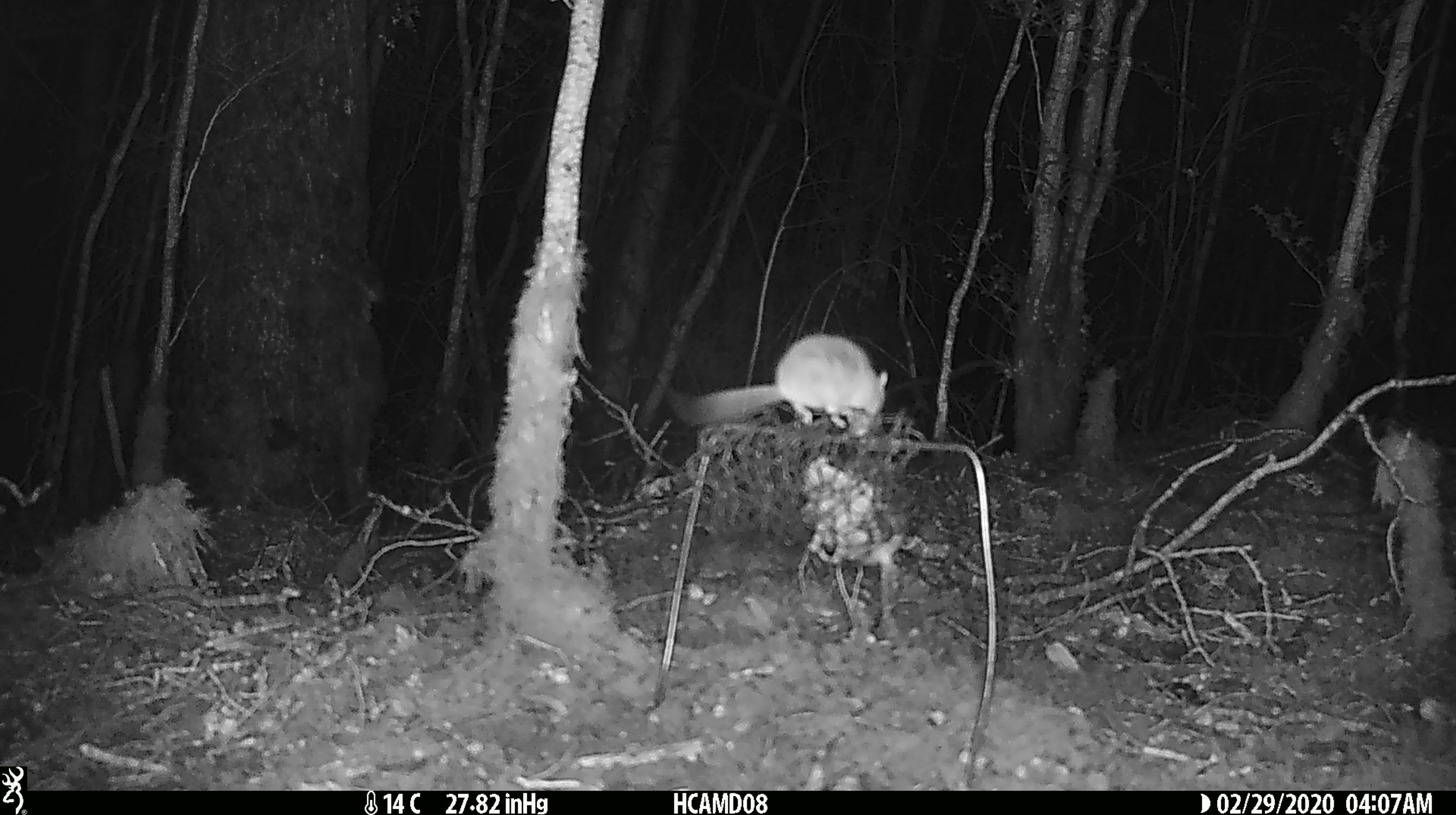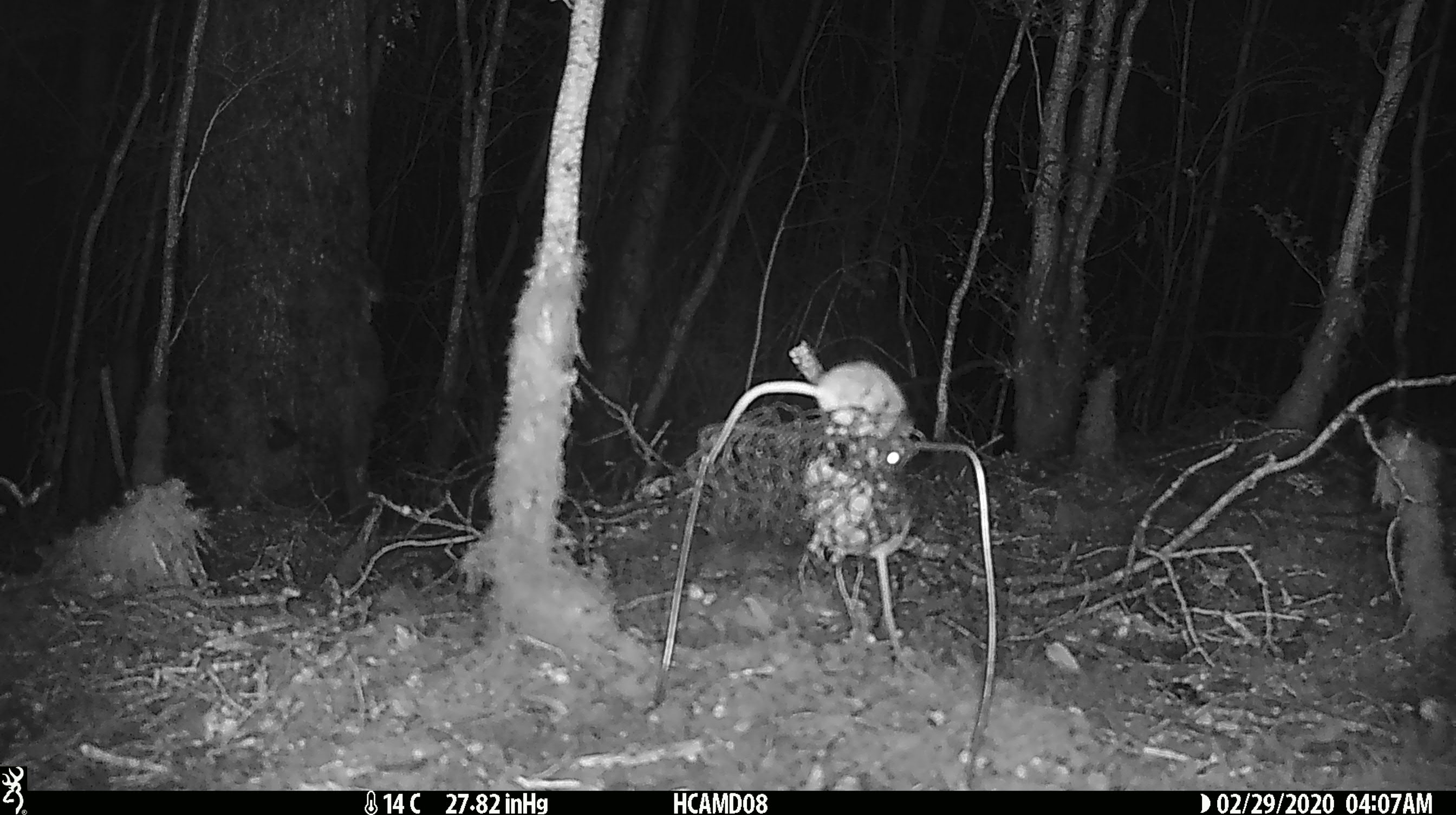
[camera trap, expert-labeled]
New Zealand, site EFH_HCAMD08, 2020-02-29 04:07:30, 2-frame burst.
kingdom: Animalia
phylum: Chordata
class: Mammalia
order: Rodentia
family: Muridae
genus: Mus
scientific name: Mus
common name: mouse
Mouse (Mus).